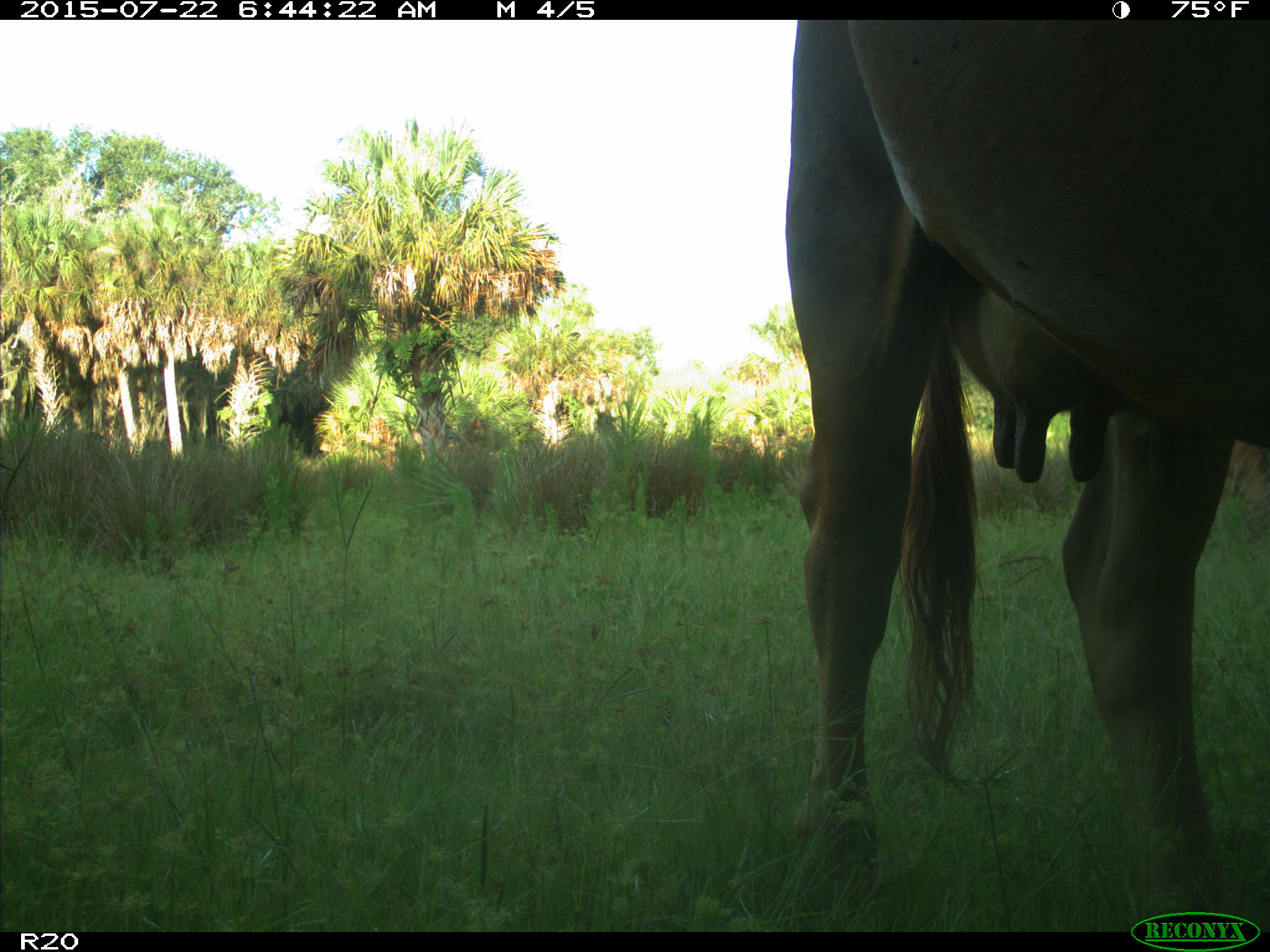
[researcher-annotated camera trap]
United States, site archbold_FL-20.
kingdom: Animalia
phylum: Chordata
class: Mammalia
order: Artiodactyla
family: Bovidae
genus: Bos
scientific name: Bos taurus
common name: domestic cow